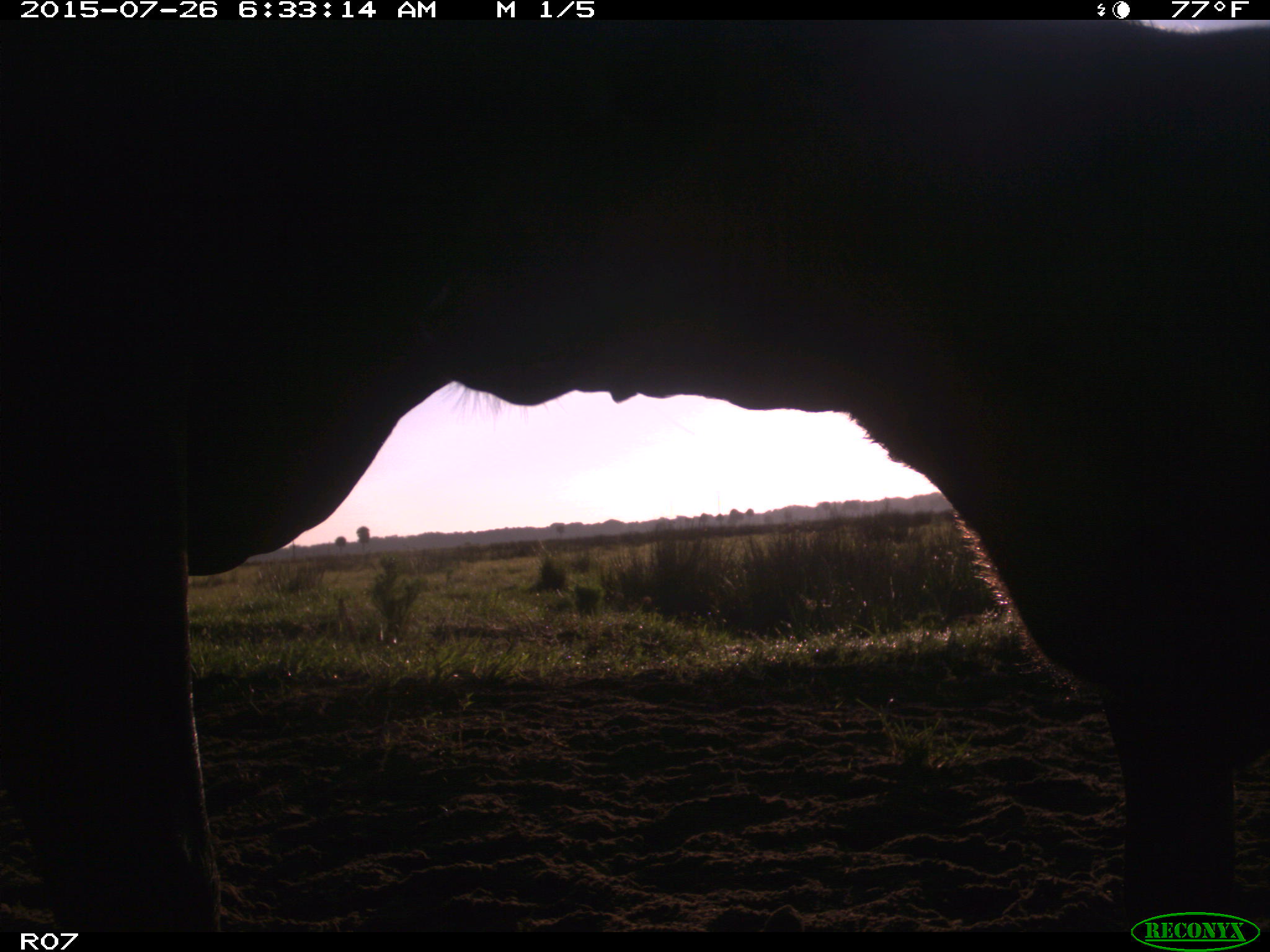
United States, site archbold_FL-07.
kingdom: Animalia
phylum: Chordata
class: Mammalia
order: Artiodactyla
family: Bovidae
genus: Bos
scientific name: Bos taurus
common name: domestic cow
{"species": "Bos taurus (domestic cow)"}